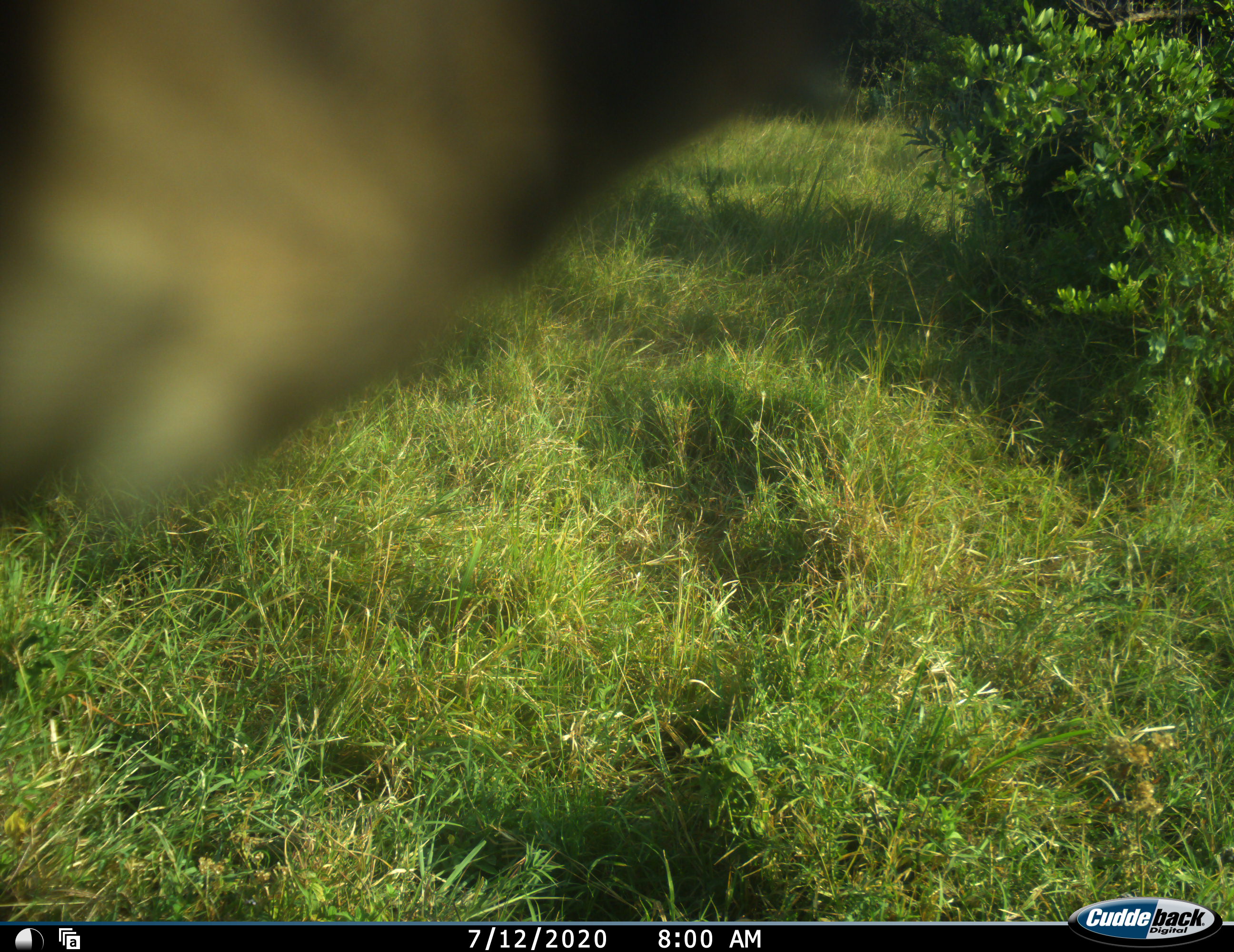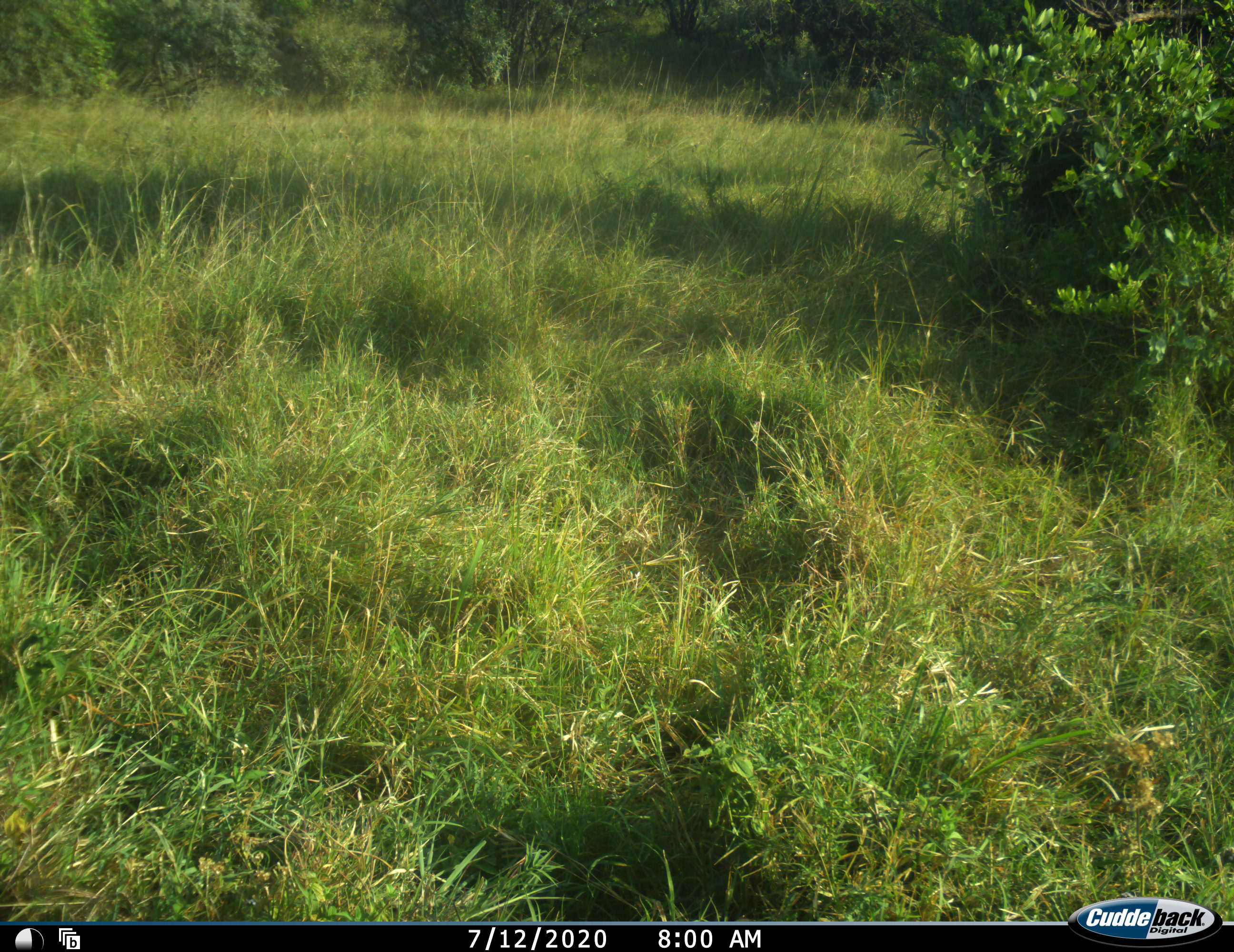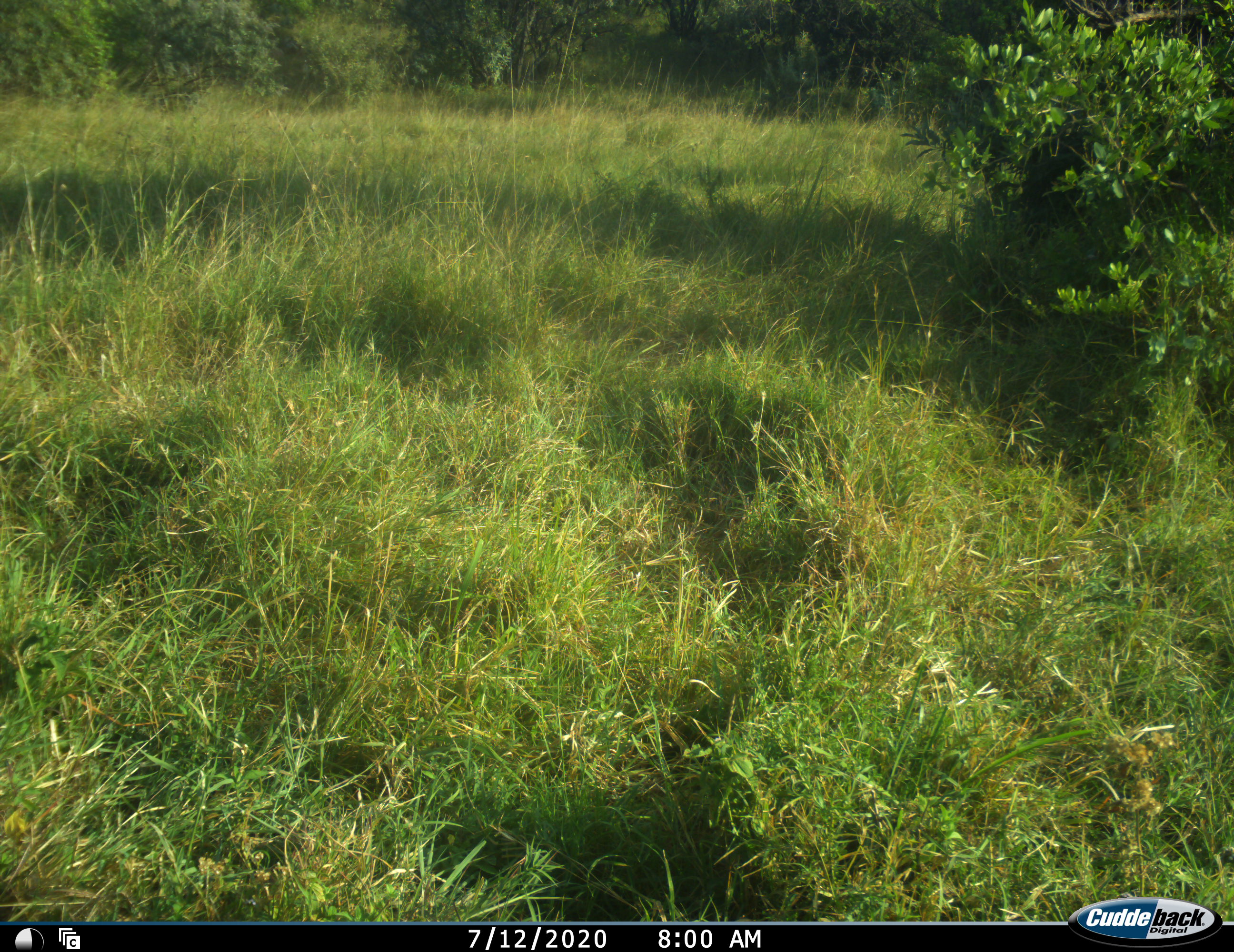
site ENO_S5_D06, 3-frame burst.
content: unidentified animal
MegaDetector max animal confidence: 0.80